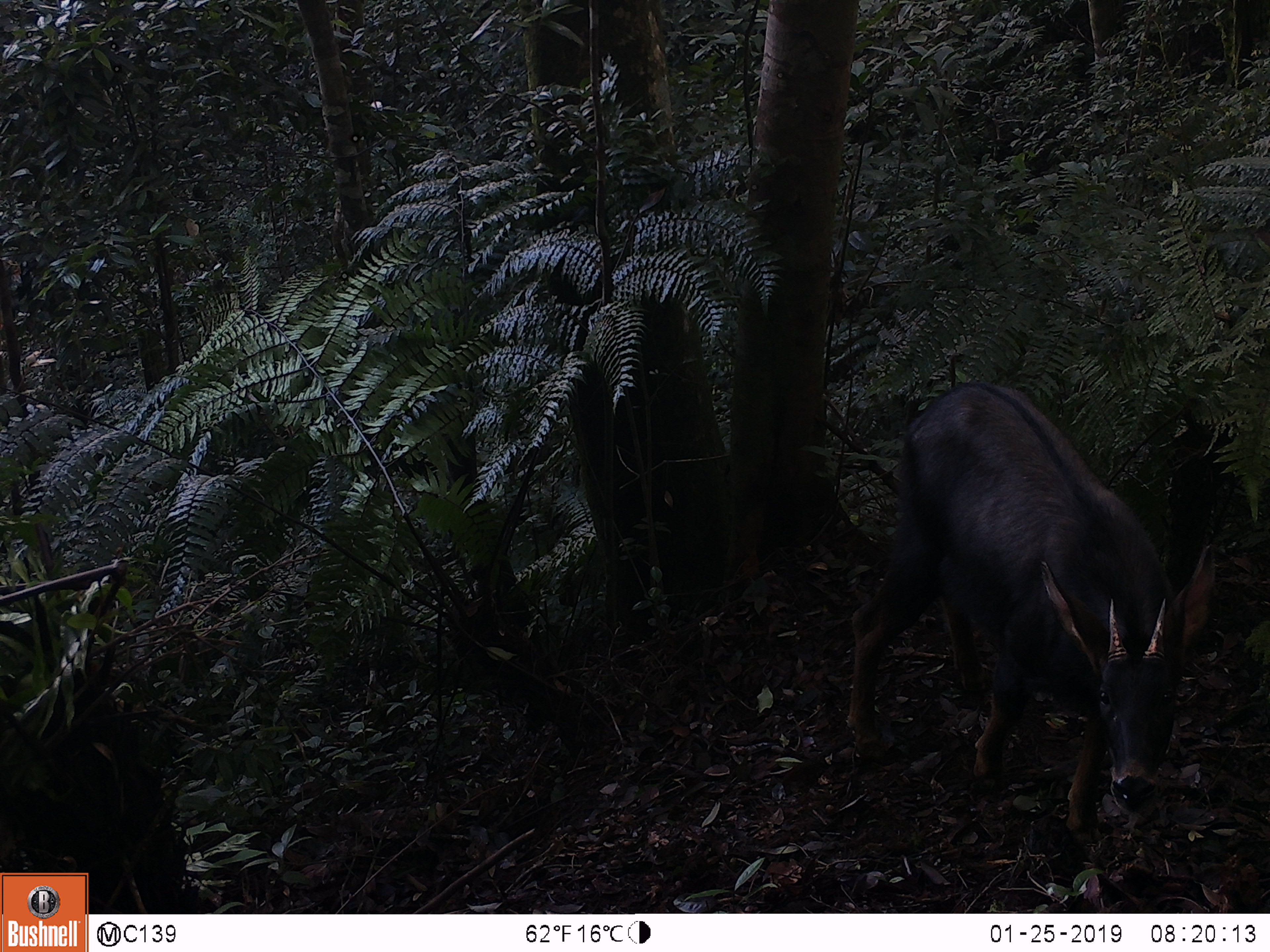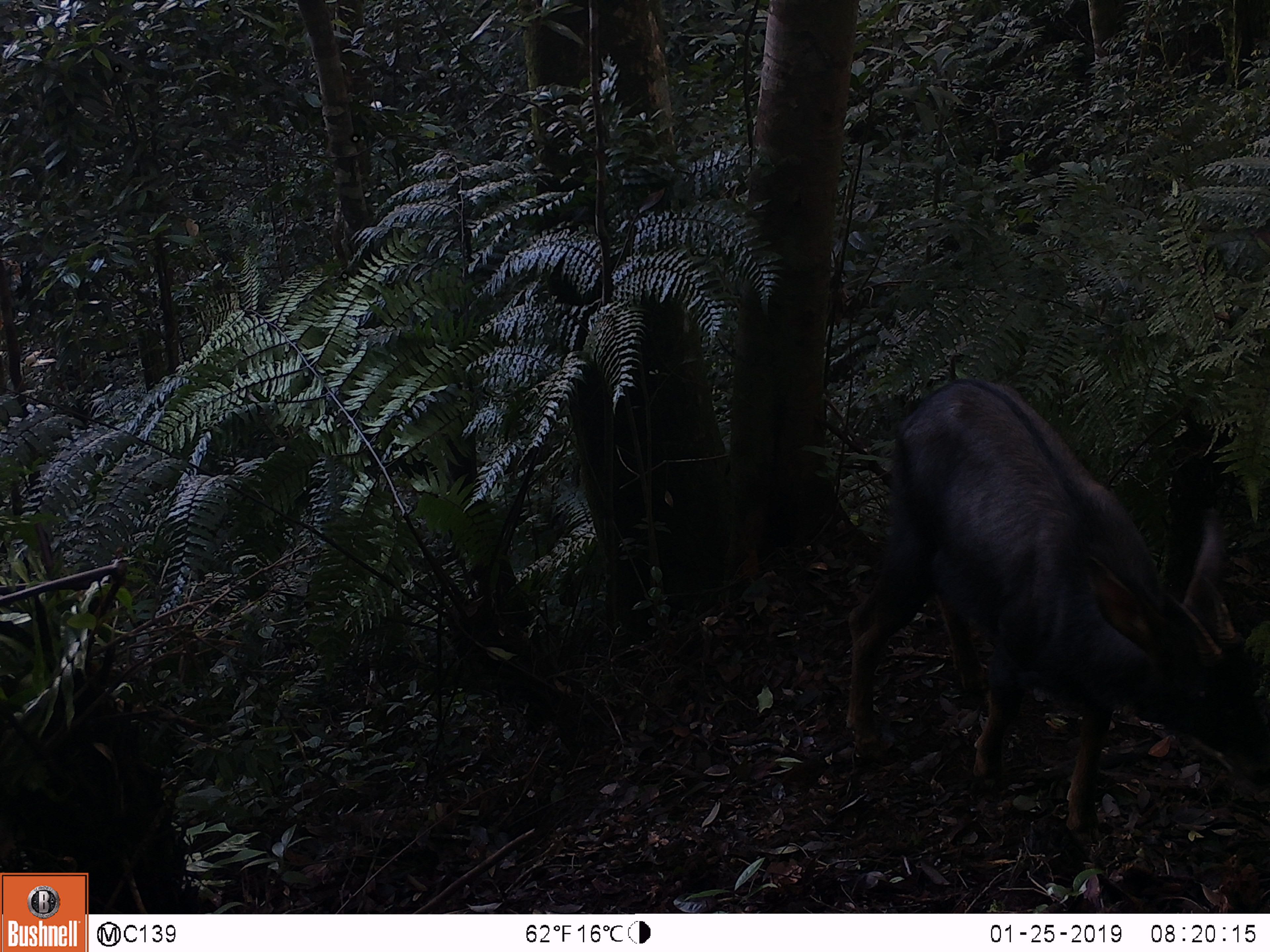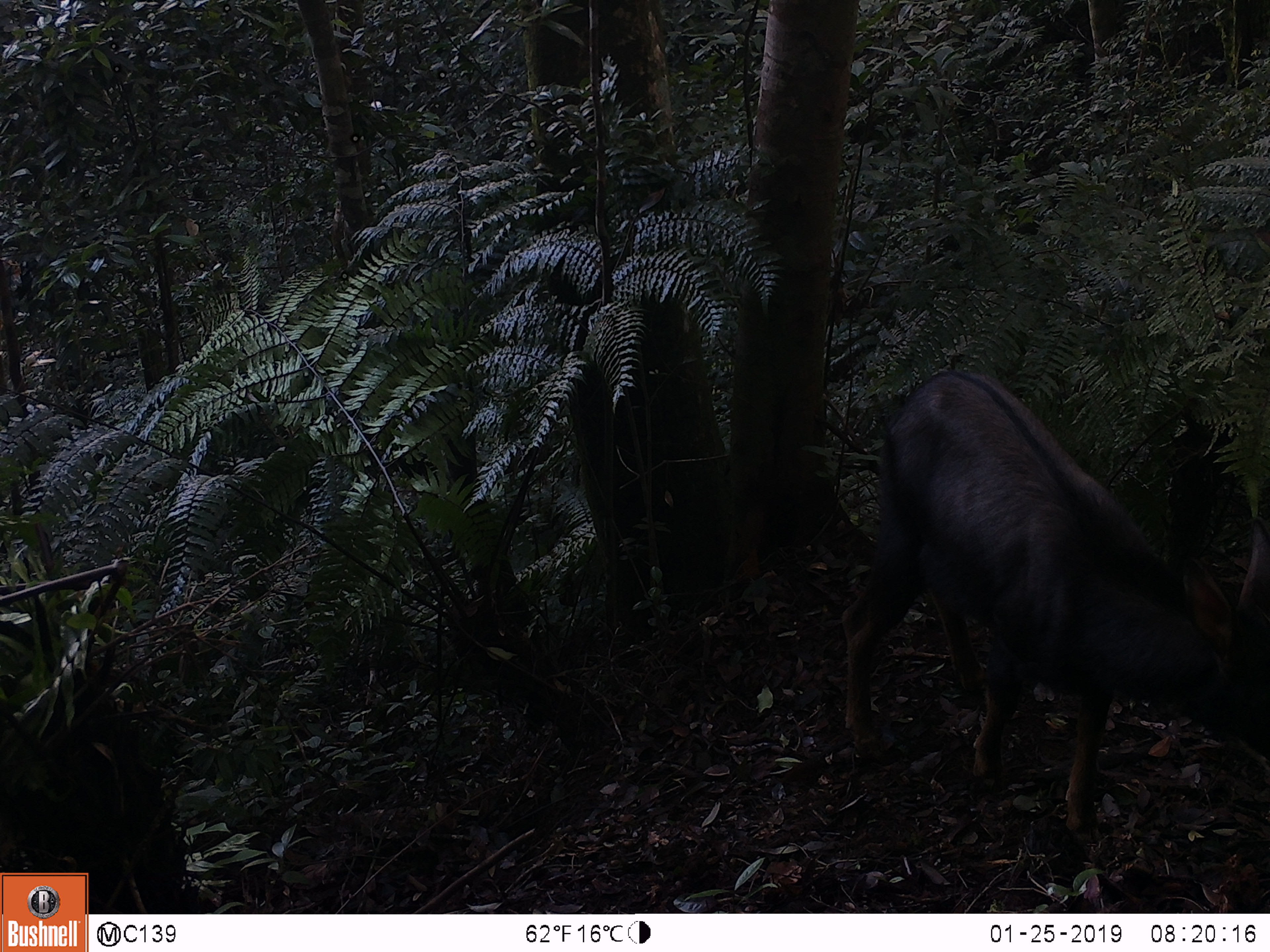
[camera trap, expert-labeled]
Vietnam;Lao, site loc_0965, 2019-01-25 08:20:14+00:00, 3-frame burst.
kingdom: Animalia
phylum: Chordata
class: Mammalia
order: Artiodactyla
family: Bovidae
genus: Capricornis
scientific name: Capricornis sumatraensis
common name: chinese serow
Chinese serow (Capricornis sumatraensis). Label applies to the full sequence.